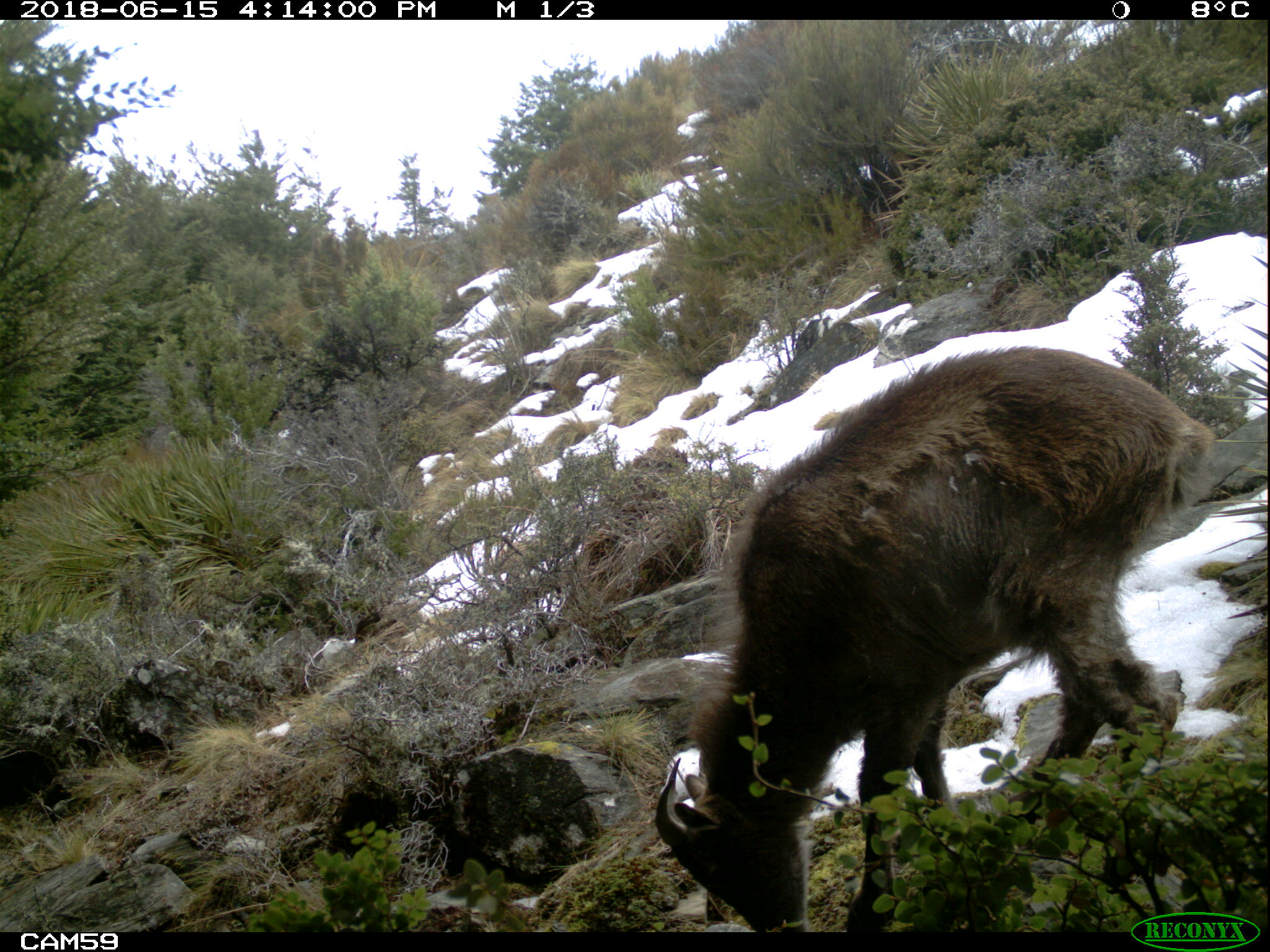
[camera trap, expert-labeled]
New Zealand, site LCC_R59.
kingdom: Animalia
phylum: Chordata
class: Mammalia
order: Artiodactyla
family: Bovidae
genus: Nilgiritragus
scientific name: Nilgiritragus hylocrius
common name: tahr